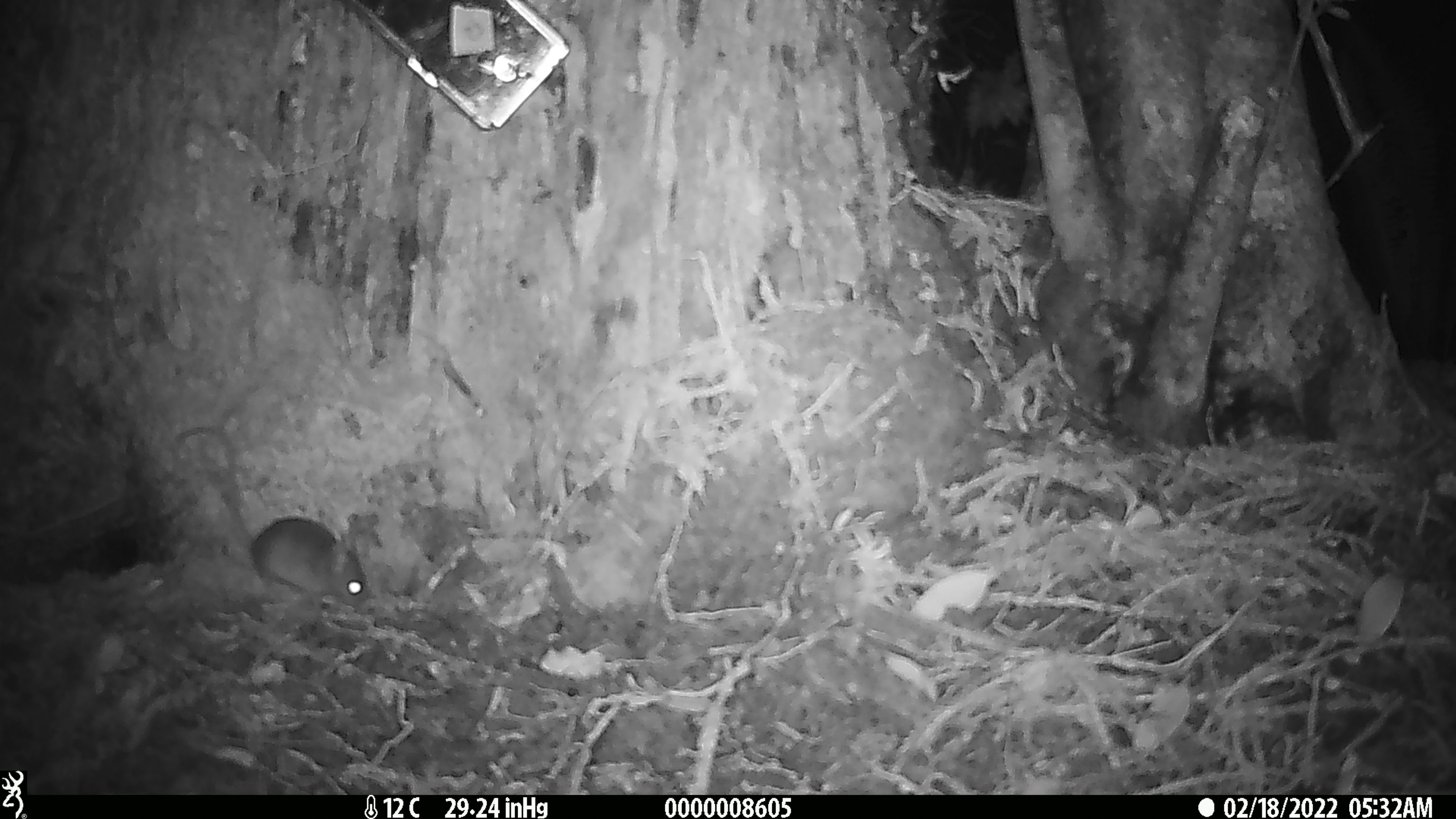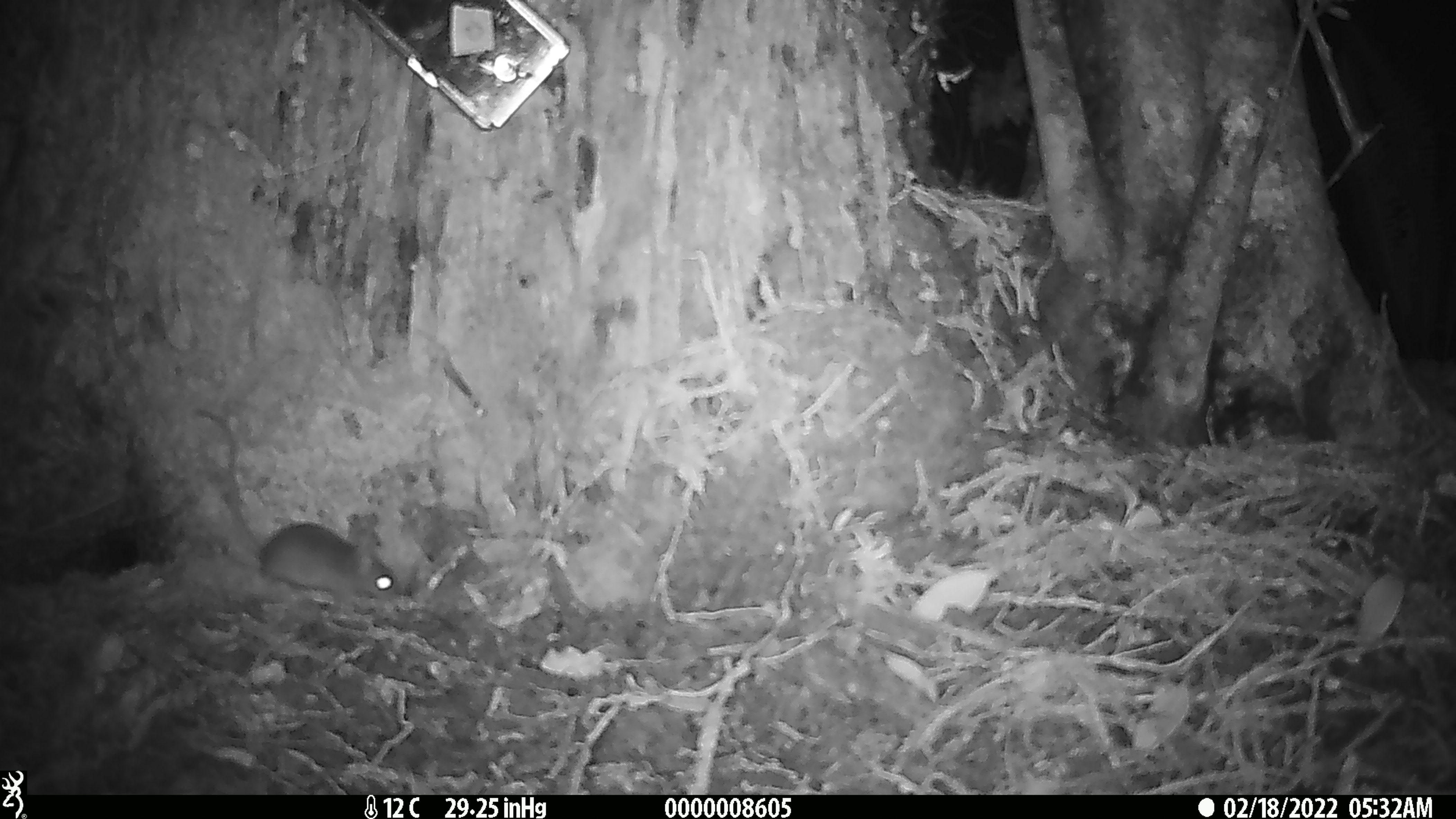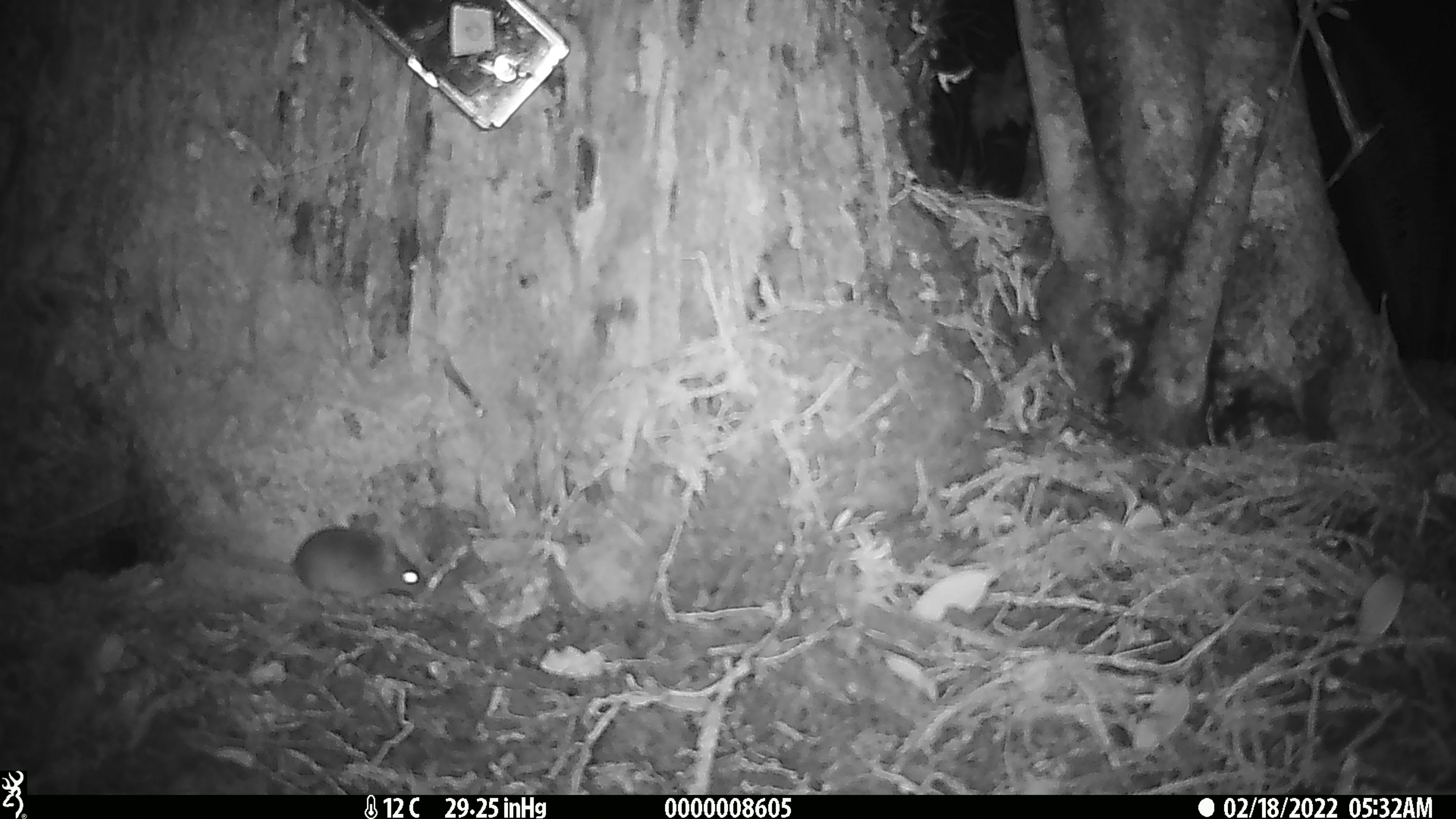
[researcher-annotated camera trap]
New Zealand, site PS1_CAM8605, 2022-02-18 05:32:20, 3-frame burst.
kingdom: Animalia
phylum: Chordata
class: Mammalia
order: Rodentia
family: Muridae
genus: Mus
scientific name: Mus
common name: mouse